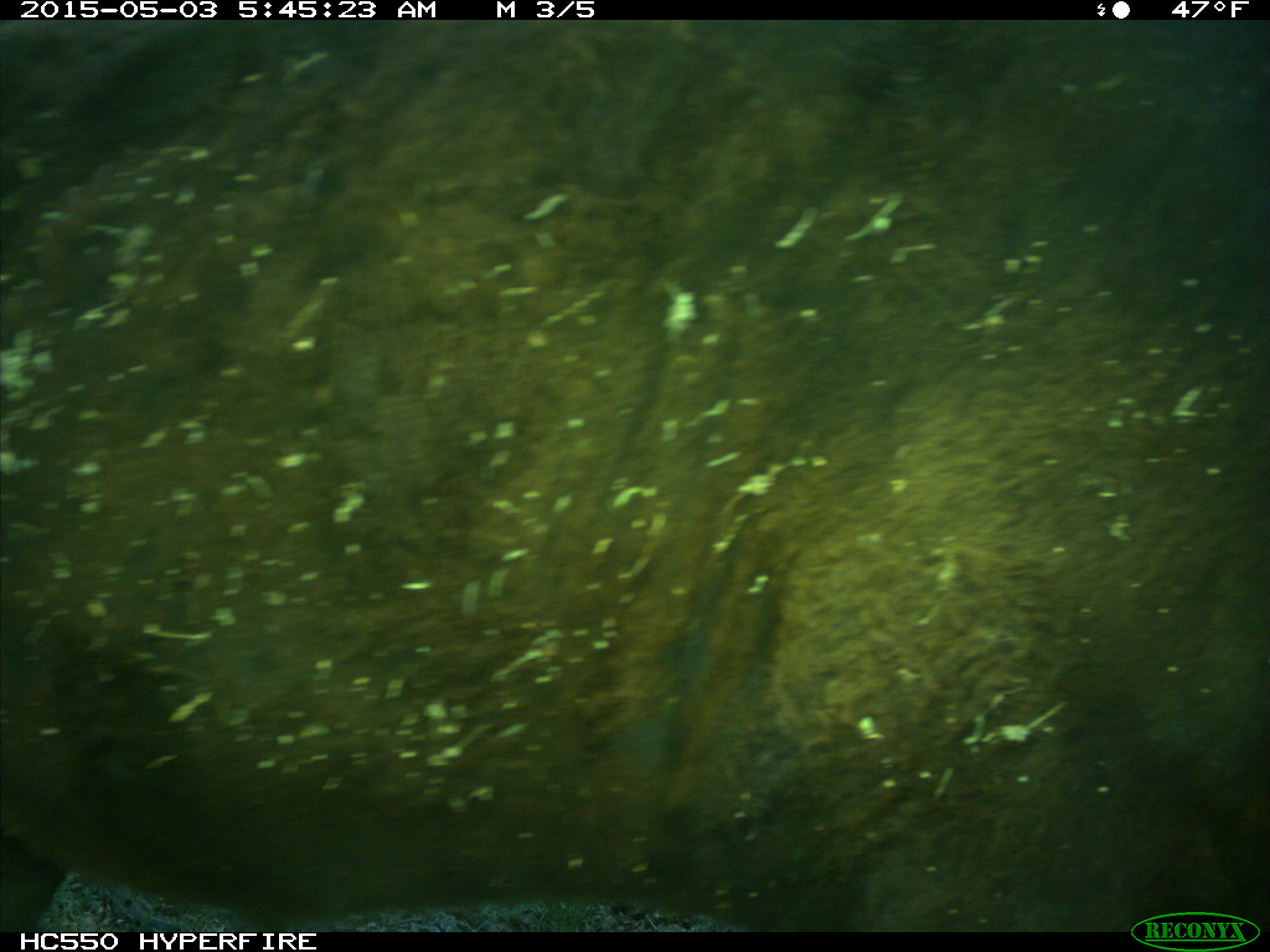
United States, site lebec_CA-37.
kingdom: Animalia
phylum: Chordata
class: Mammalia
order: Artiodactyla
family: Bovidae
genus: Bos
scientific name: Bos taurus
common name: domestic cow